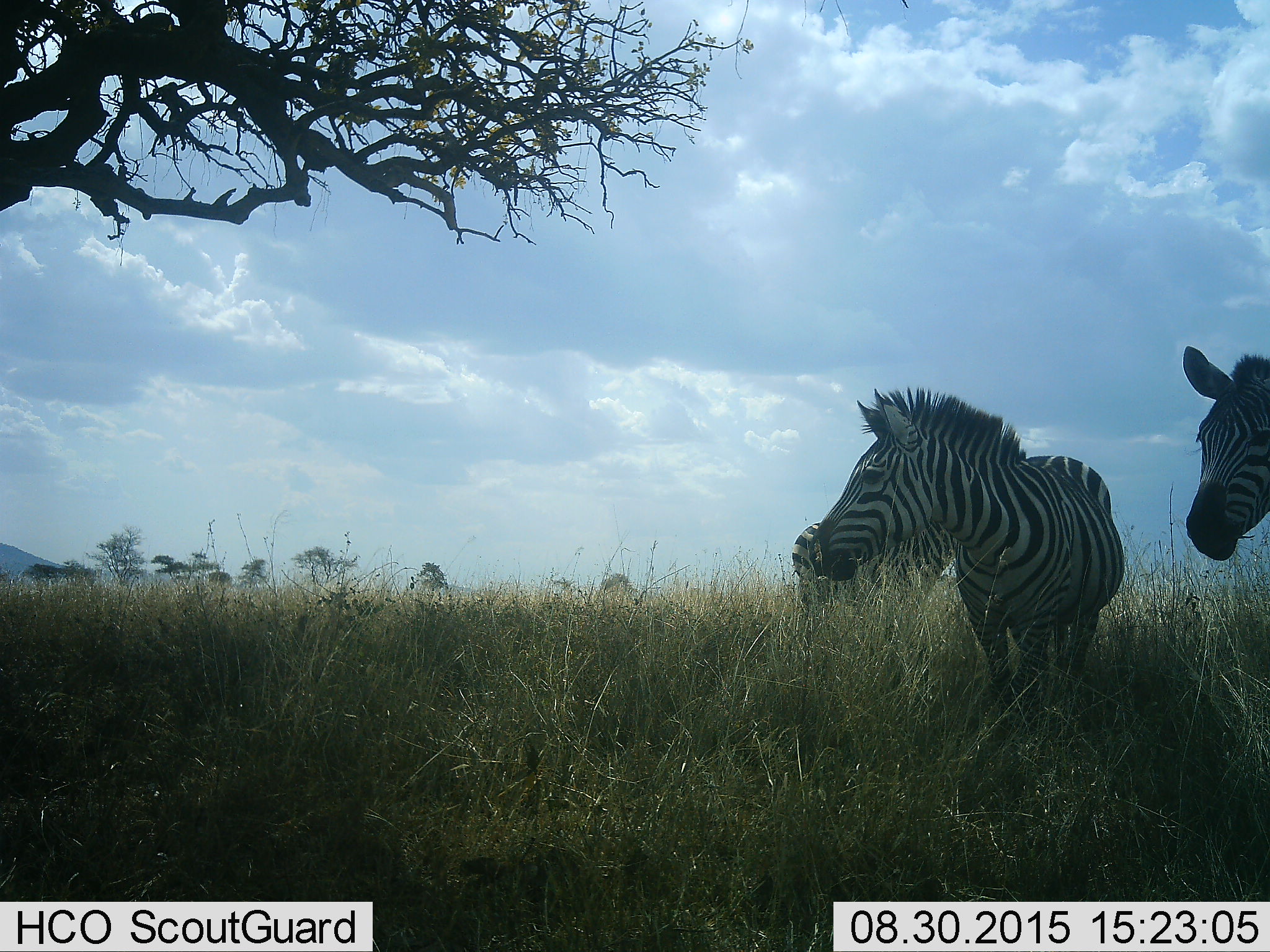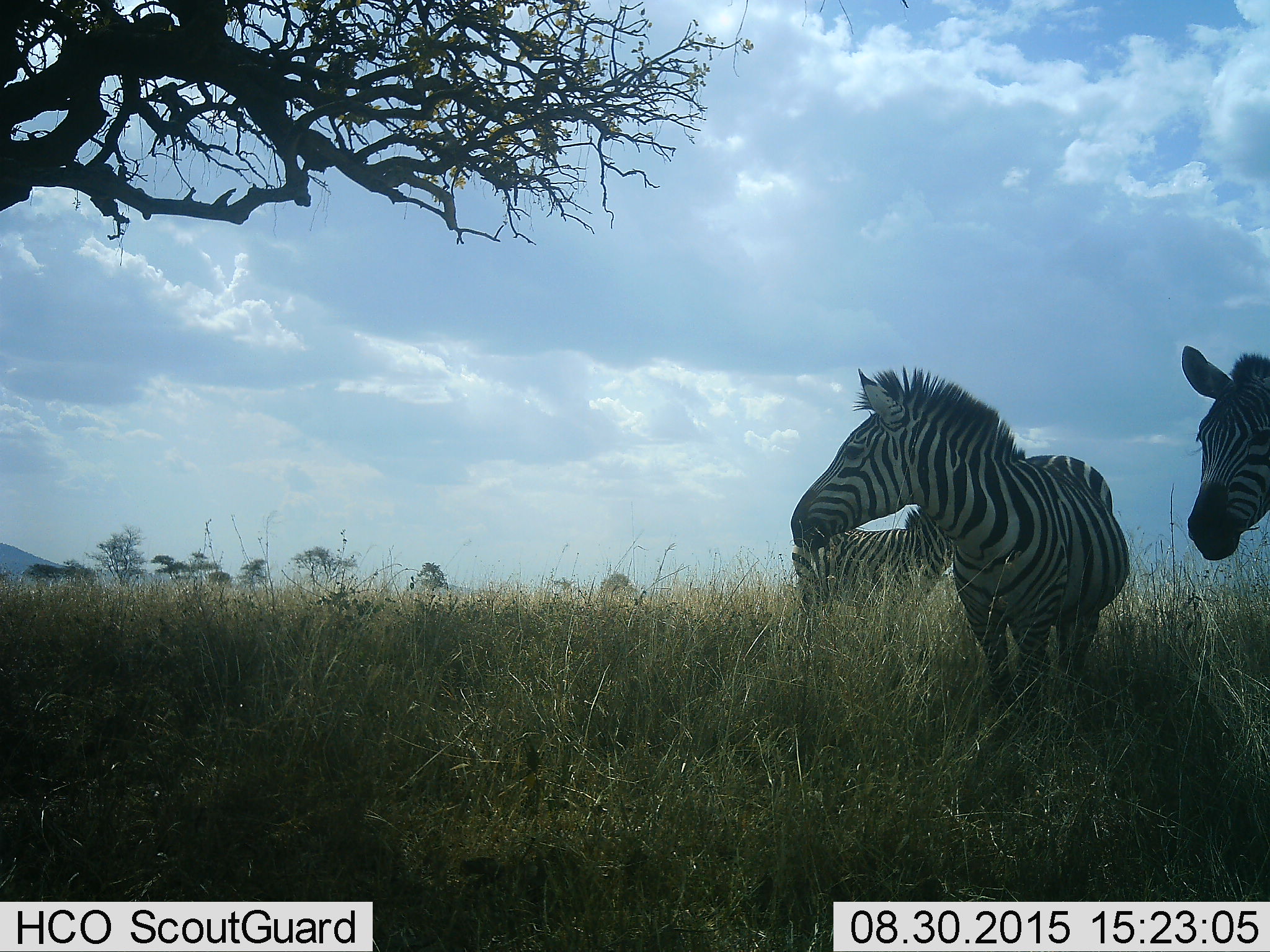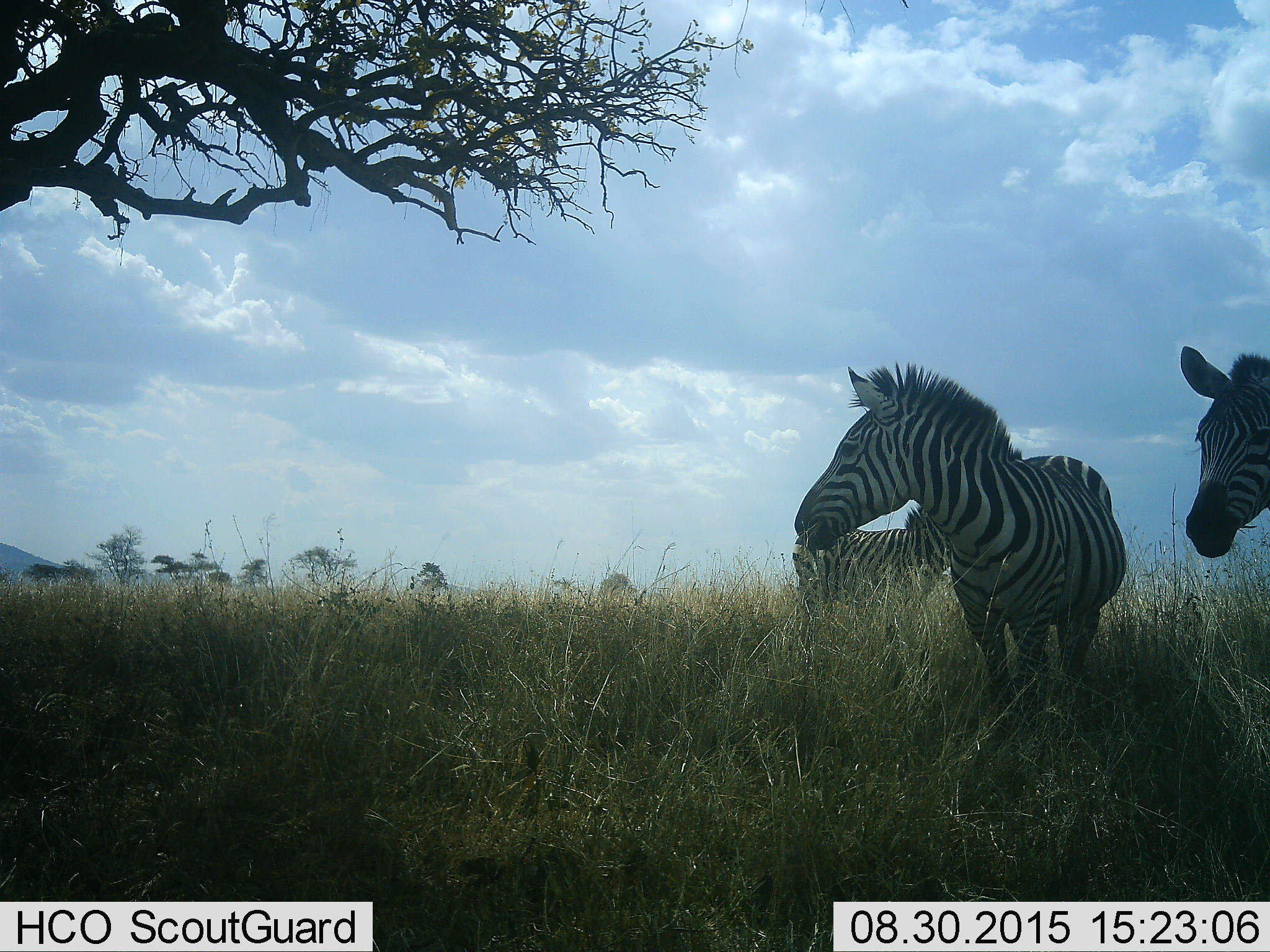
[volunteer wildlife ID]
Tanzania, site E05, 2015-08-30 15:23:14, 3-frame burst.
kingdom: Animalia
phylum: Chordata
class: Mammalia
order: Perissodactyla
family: Equidae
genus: Equus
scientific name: Equus quagga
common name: plains zebra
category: zebra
Zebra (plains zebra) (Equus quagga), count 3. Behavior (volunteer vote fractions): standing 89%, resting 6%, moving 11%, interacting 6%. Young present (vote fraction): 0%. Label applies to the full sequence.